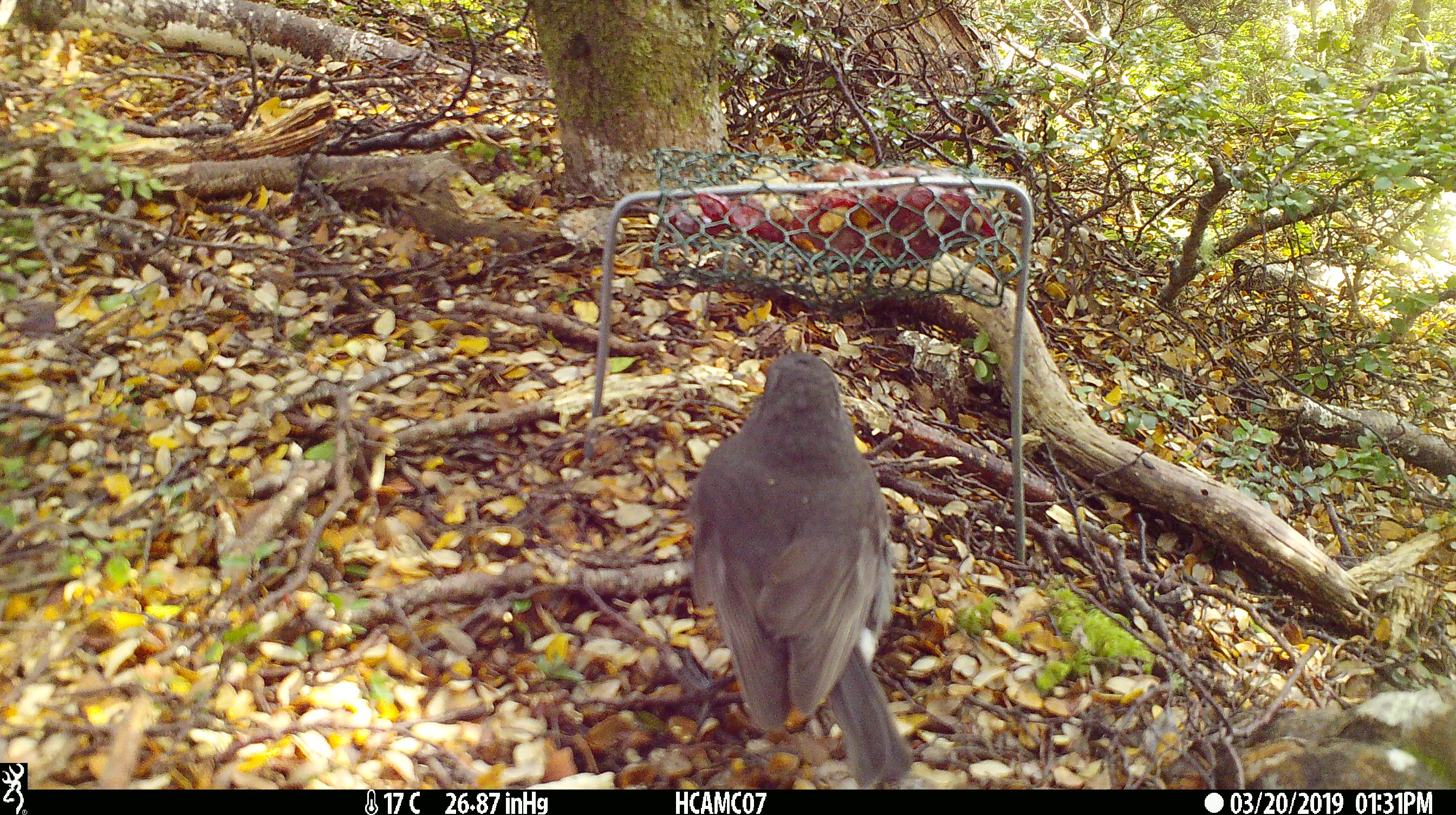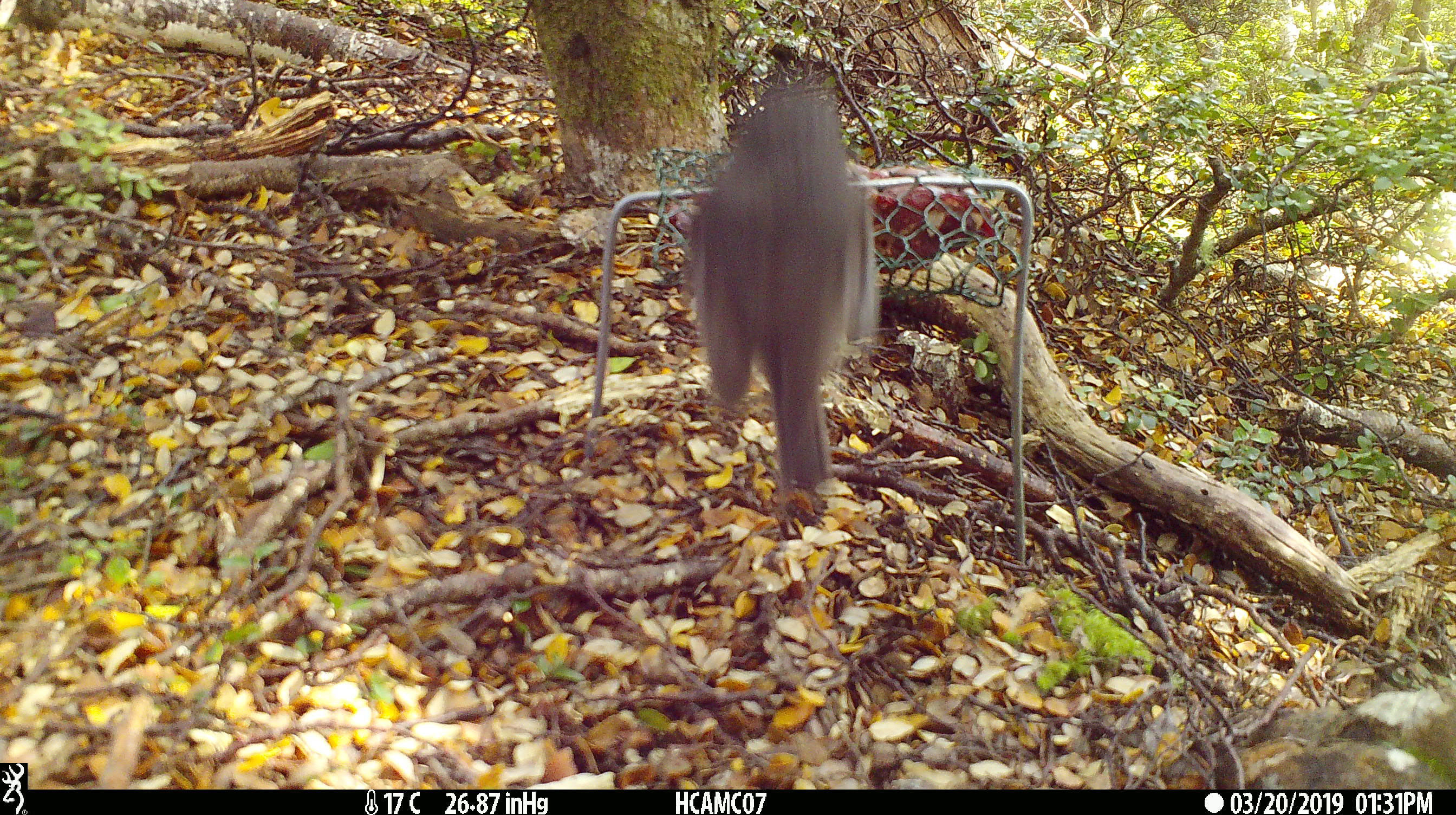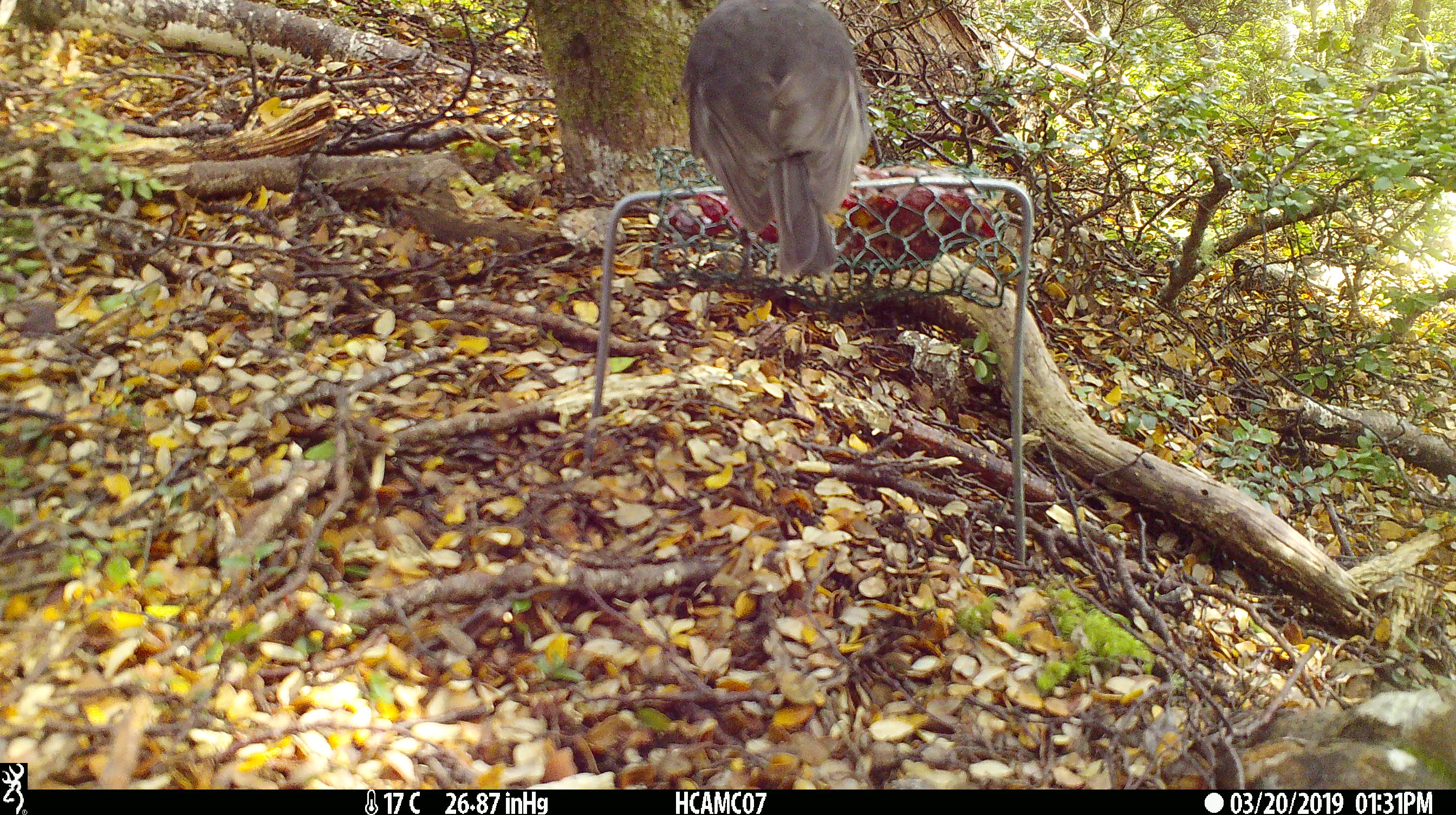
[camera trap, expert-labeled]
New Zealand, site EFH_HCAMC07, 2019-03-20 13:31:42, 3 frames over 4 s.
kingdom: Animalia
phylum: Chordata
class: Aves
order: Passeriformes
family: Petroicidae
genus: Petroica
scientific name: Petroica australis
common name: new zealand robin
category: robin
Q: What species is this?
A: Robin (new zealand robin) (Petroica australis).